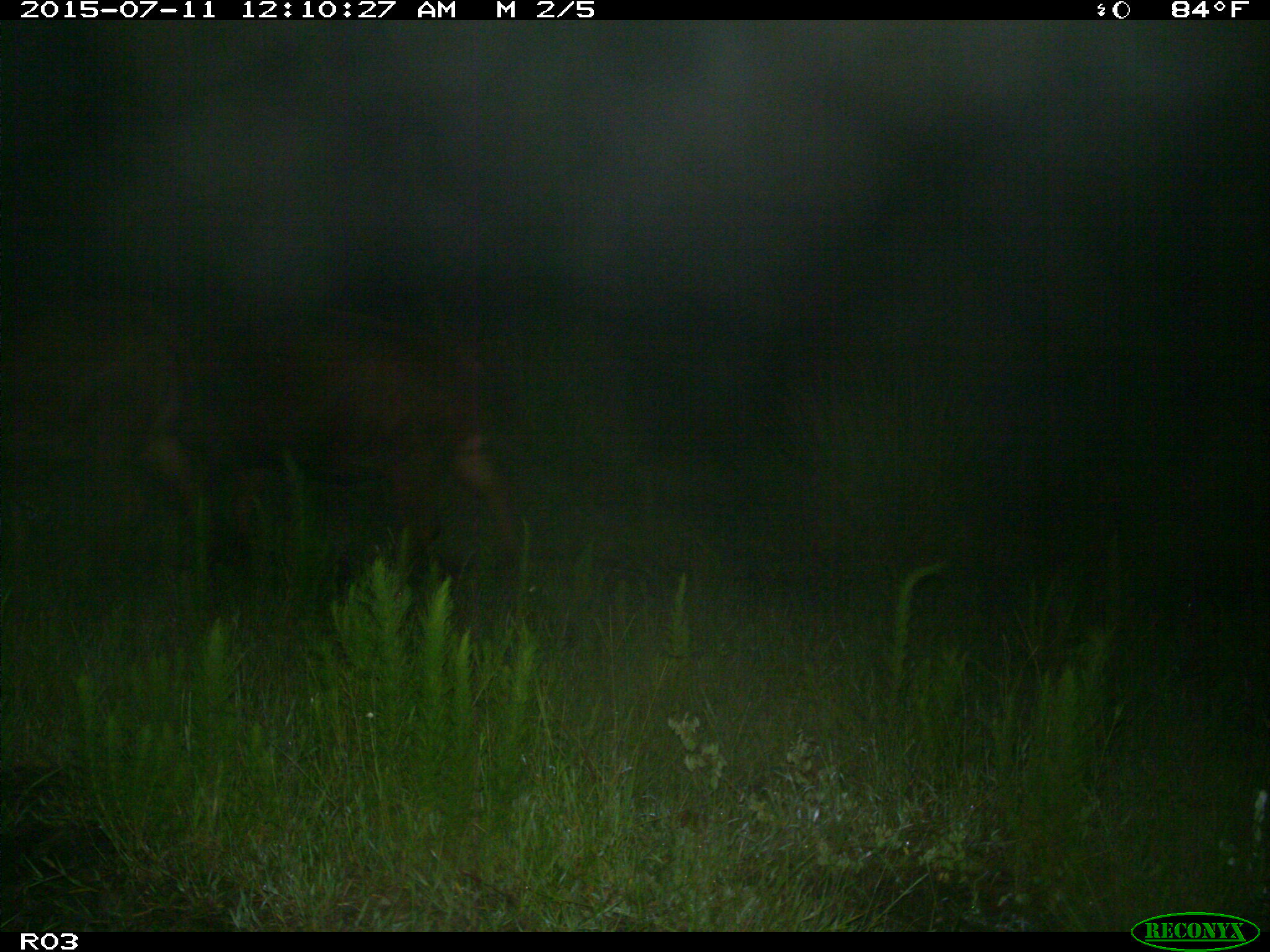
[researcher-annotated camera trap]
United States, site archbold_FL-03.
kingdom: Animalia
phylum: Chordata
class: Mammalia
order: Artiodactyla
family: Bovidae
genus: Bos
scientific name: Bos taurus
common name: domestic cow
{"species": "Bos taurus (domestic cow)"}